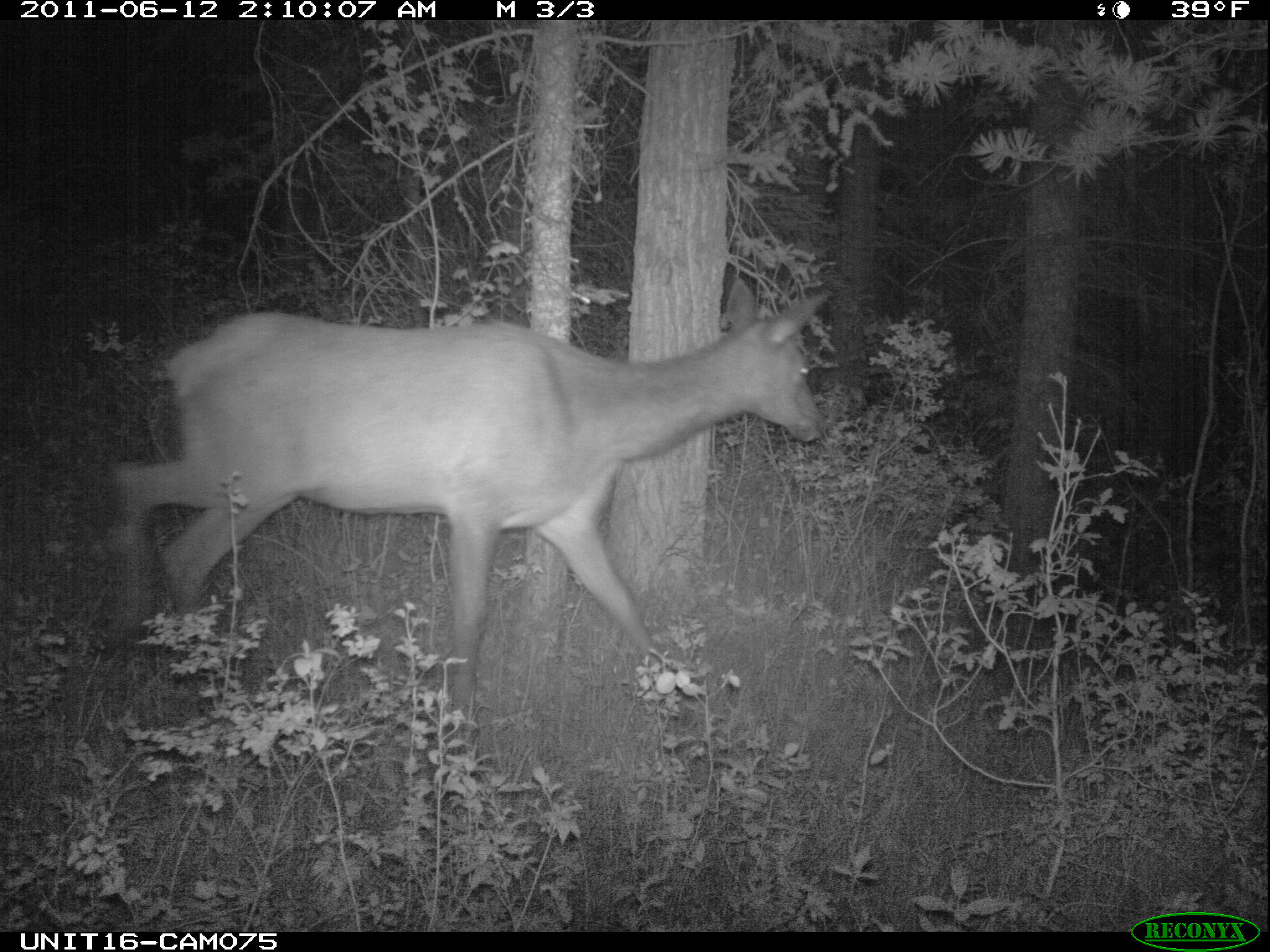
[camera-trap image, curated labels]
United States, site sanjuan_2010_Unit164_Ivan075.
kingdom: Animalia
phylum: Chordata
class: Mammalia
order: Artiodactyla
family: Cervidae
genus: Cervus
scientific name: Cervus elaphus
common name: red deer